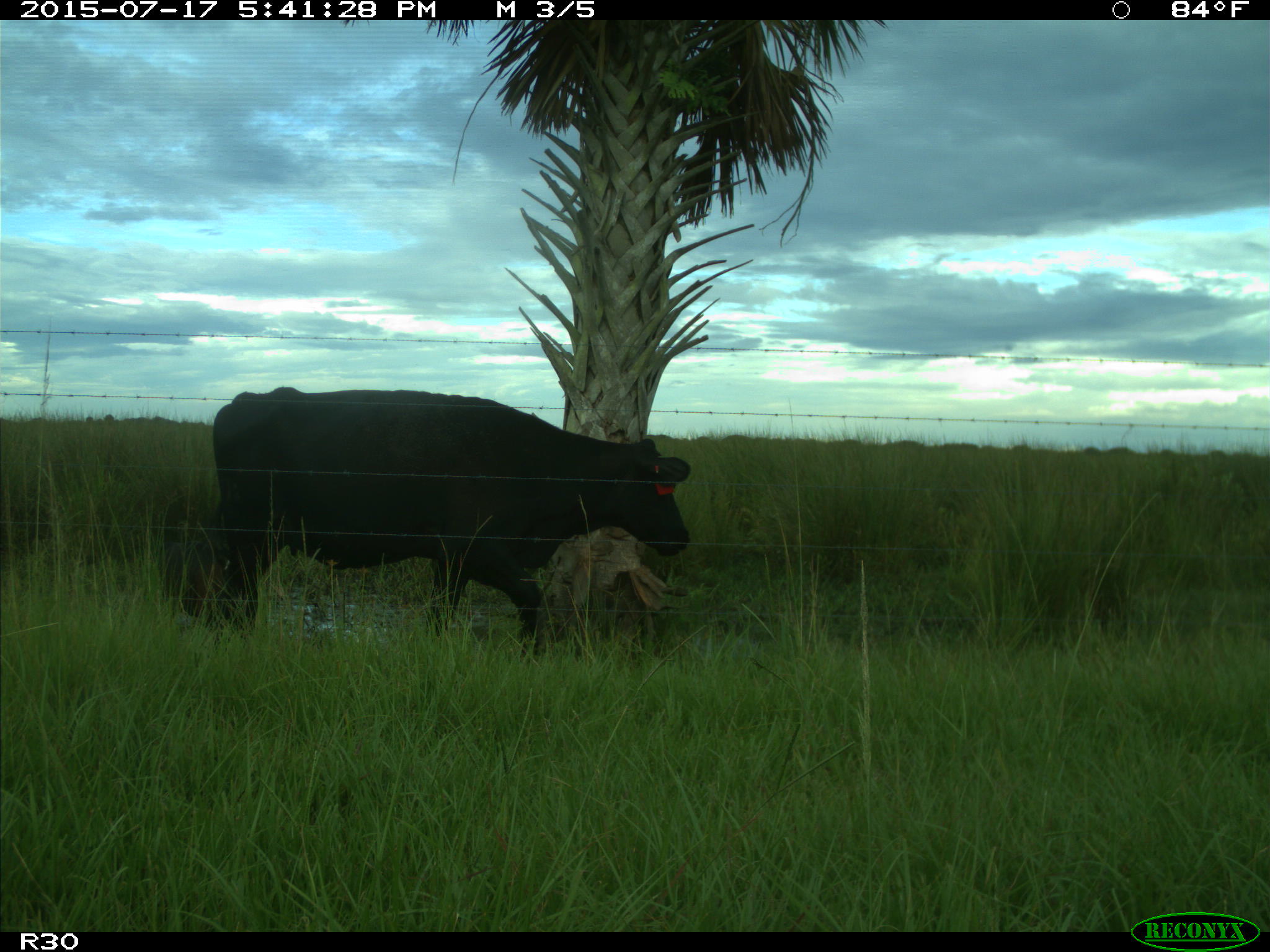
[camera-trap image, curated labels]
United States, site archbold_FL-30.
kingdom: Animalia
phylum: Chordata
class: Mammalia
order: Artiodactyla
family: Bovidae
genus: Bos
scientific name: Bos taurus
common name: domestic cow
Bos taurus (domestic cow).